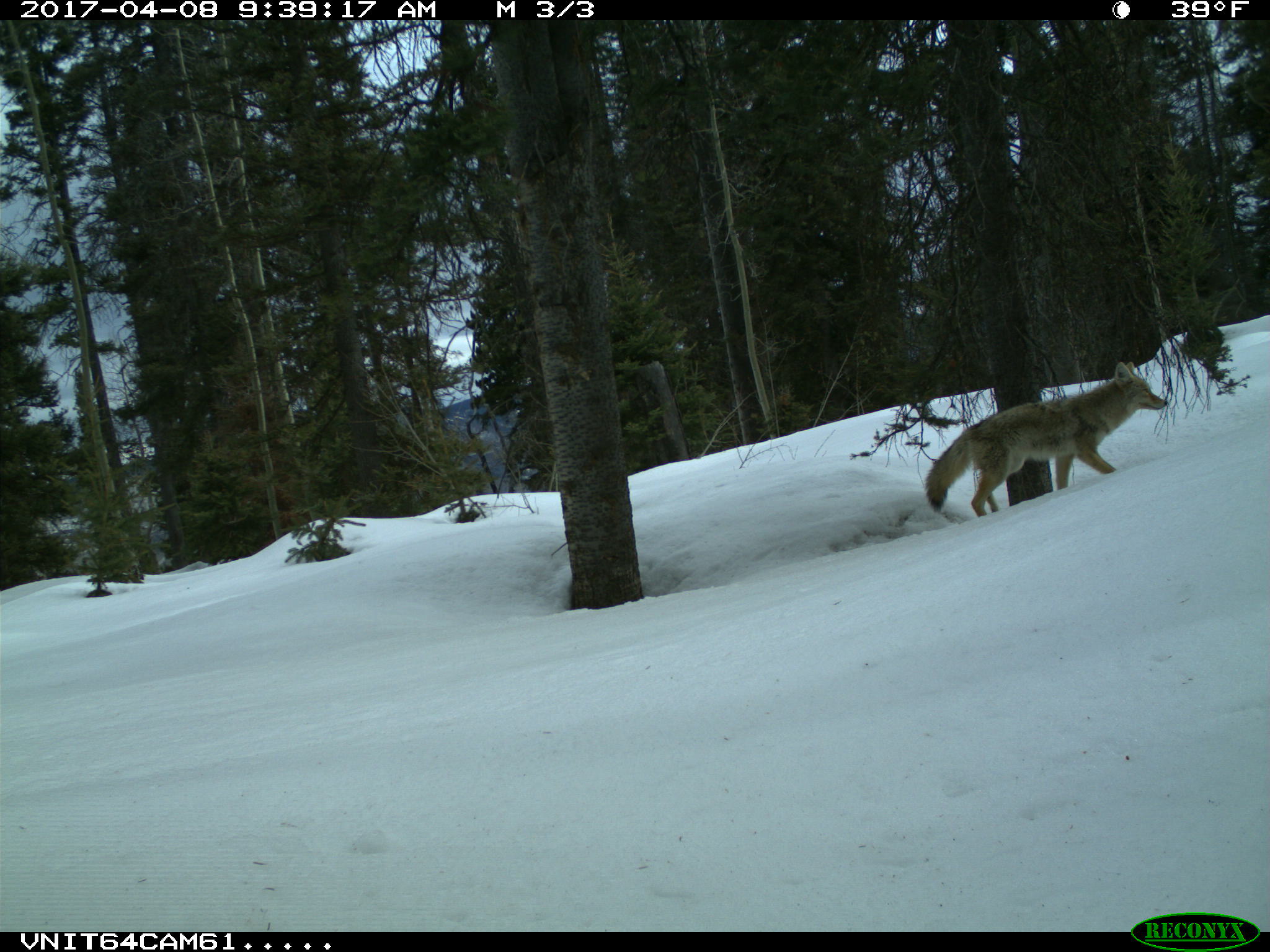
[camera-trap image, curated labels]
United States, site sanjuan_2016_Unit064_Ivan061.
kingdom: Animalia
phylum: Chordata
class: Mammalia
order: Carnivora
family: Canidae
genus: Canis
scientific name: Canis latrans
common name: coyote